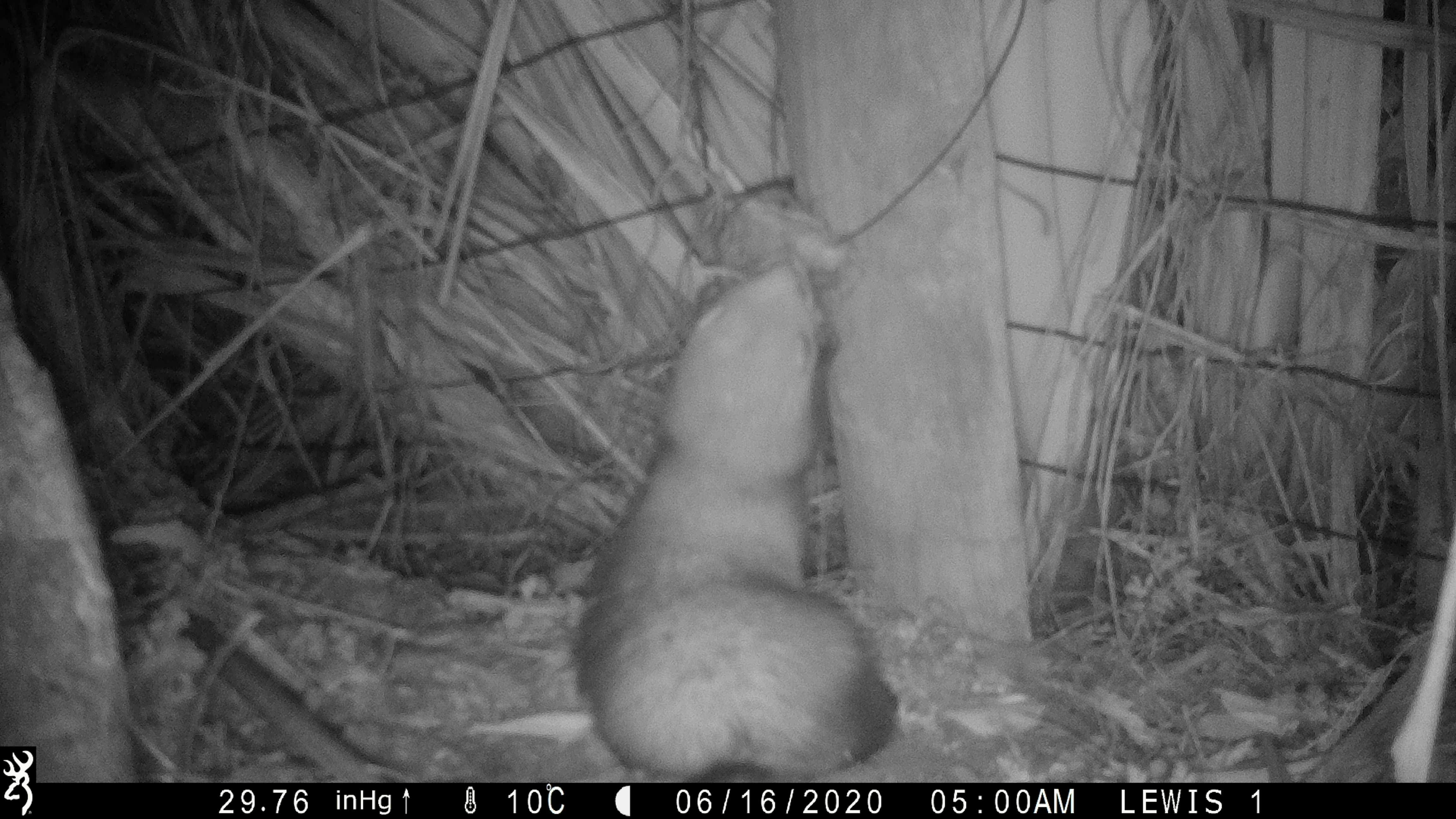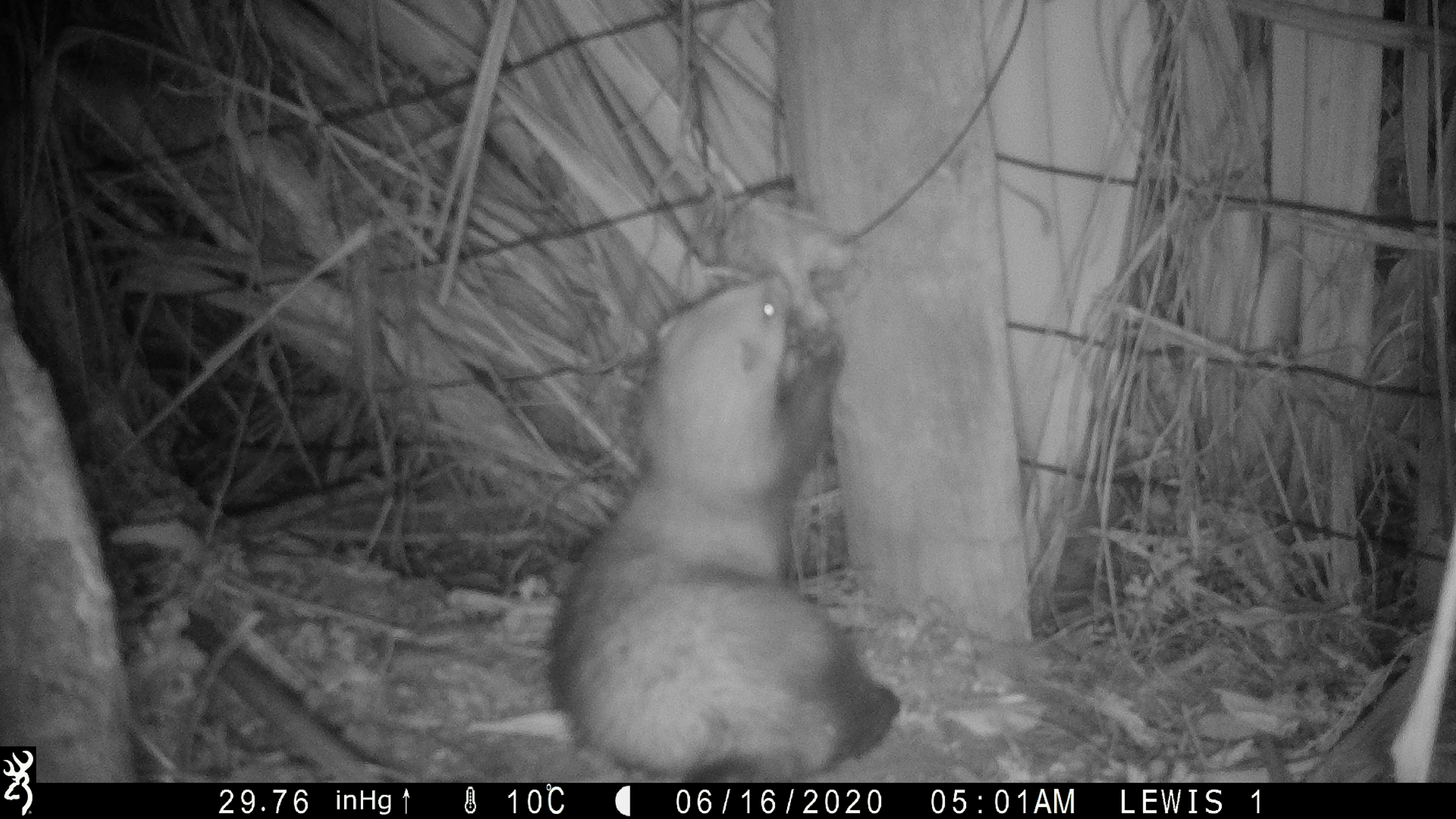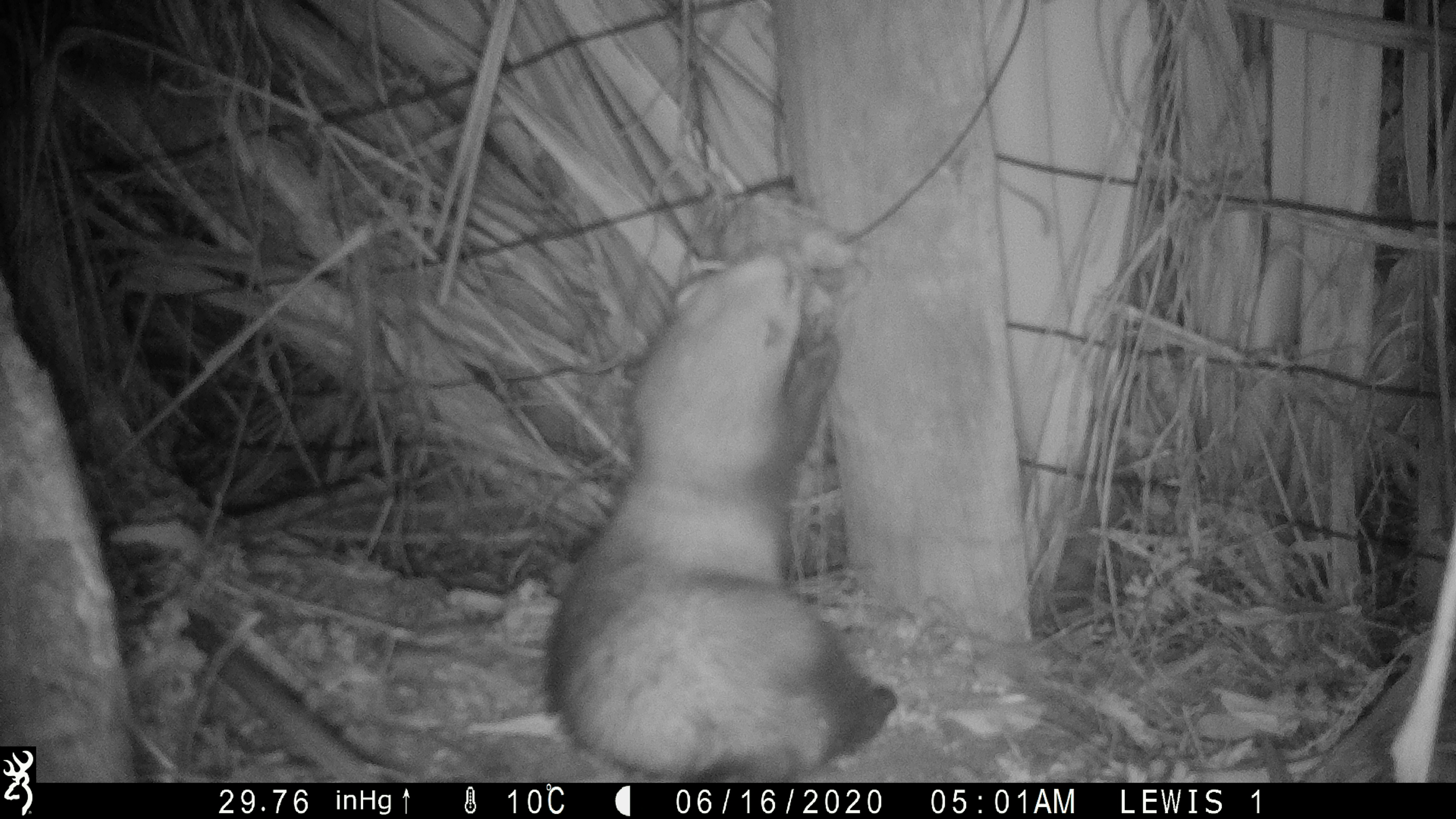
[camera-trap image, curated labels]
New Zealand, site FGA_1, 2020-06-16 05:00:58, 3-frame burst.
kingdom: Animalia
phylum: Chordata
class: Mammalia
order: Carnivora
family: Mustelidae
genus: Mustela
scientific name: Mustela furo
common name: ferret